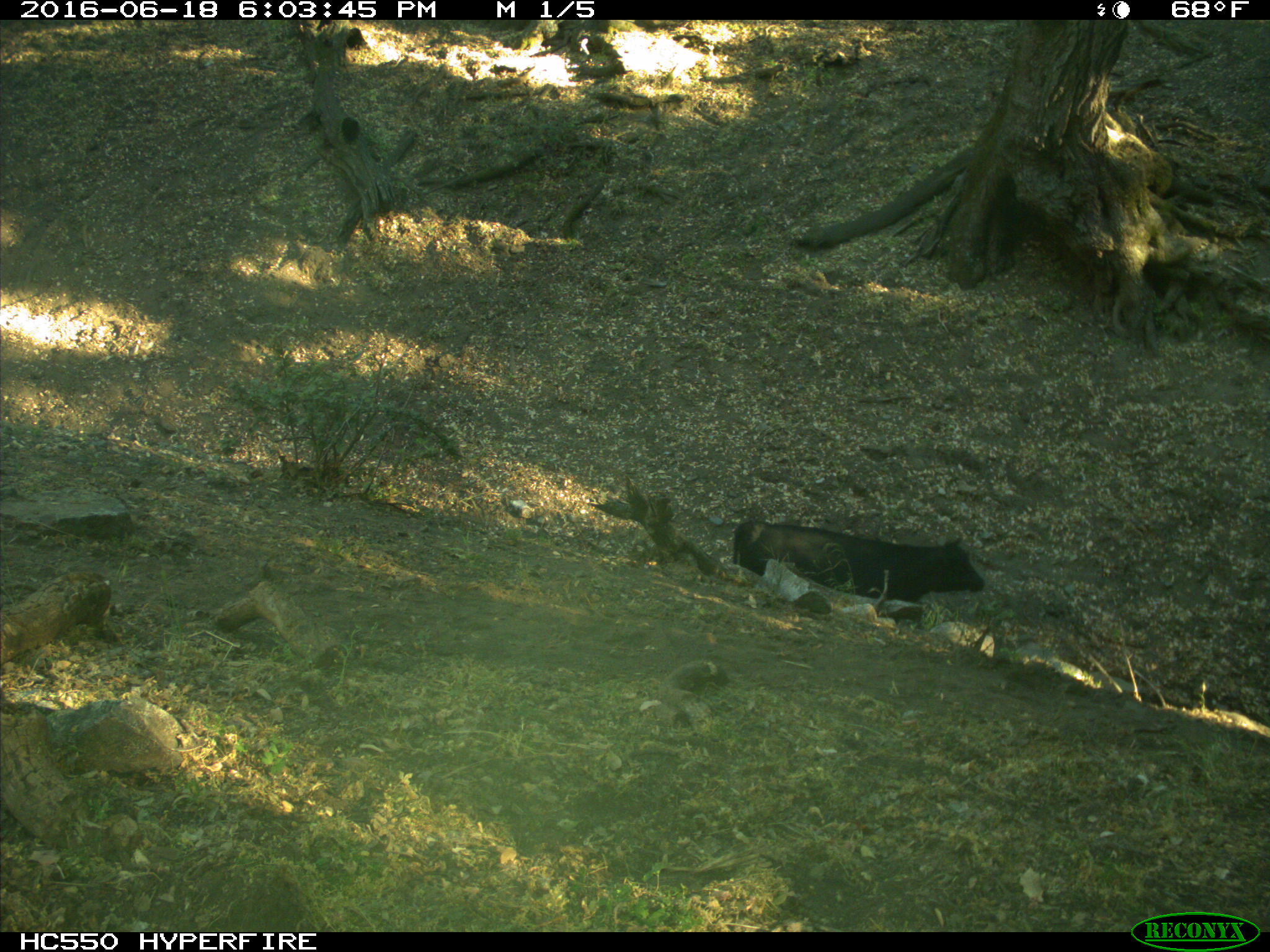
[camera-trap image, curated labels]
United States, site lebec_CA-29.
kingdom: Animalia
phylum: Chordata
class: Mammalia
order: Artiodactyla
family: Bovidae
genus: Bos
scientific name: Bos taurus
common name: domestic cow